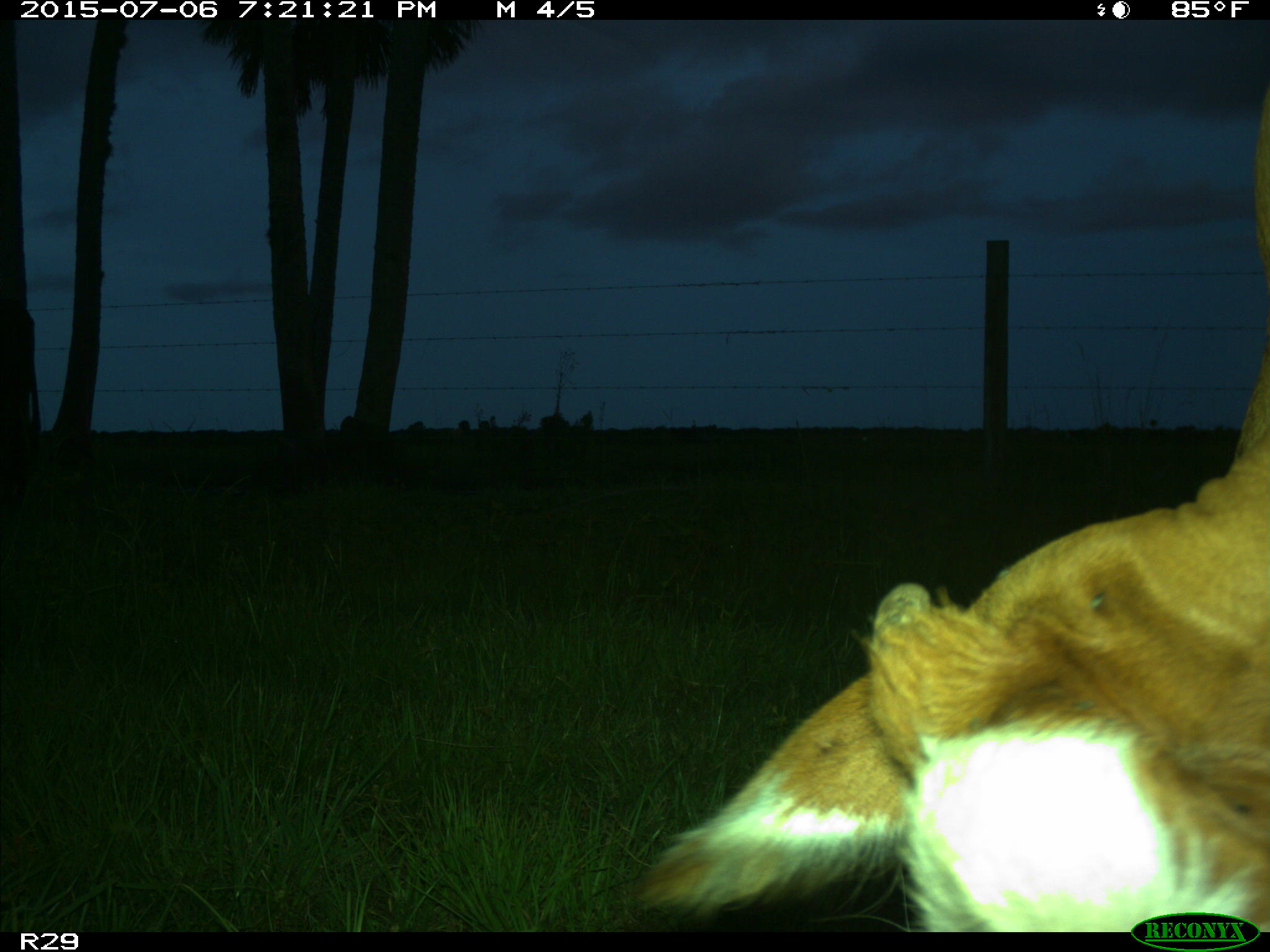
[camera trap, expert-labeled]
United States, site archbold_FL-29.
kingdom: Animalia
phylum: Chordata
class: Mammalia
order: Artiodactyla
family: Bovidae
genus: Bos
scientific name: Bos taurus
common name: domestic cow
Bos taurus (domestic cow).